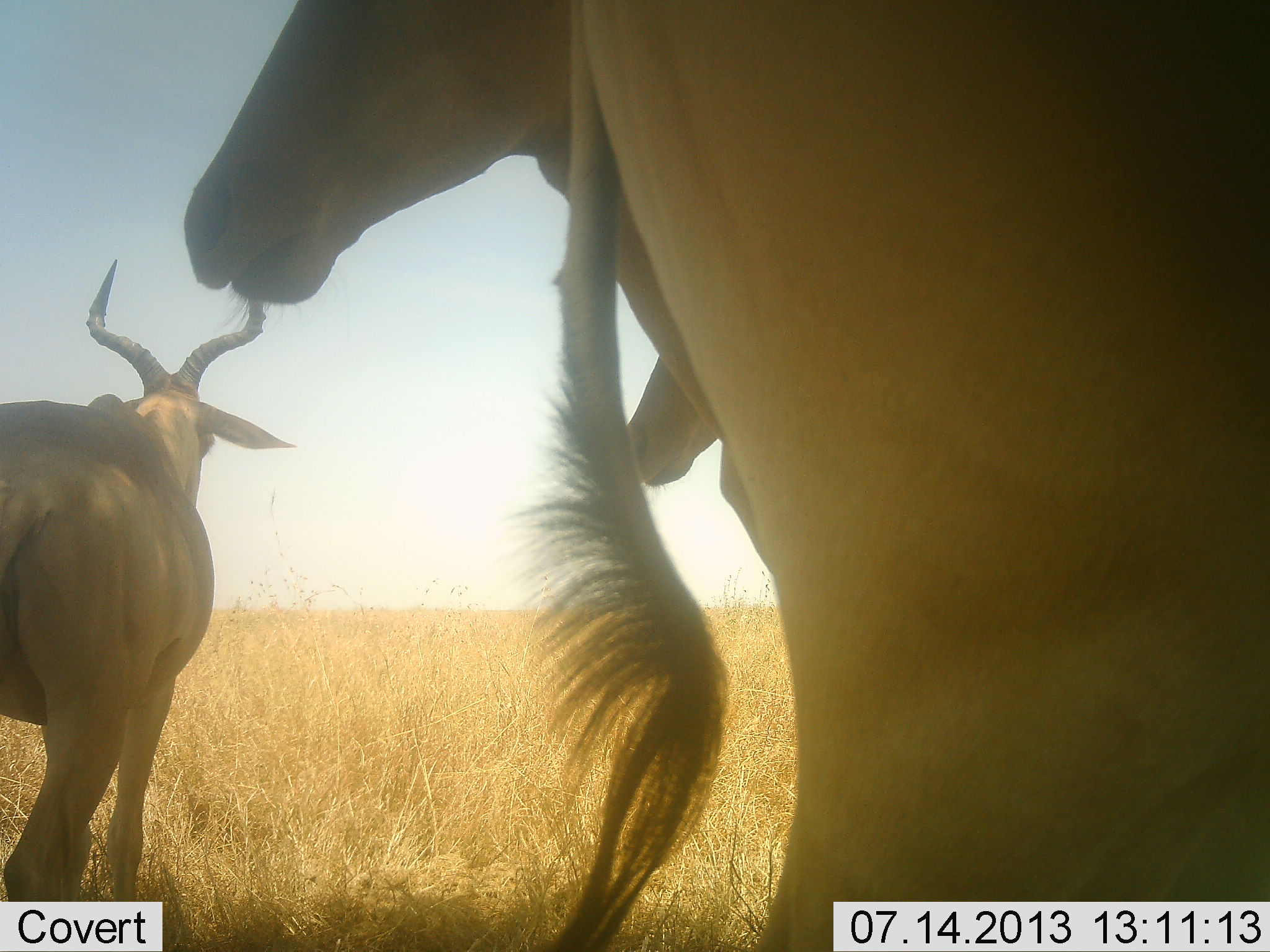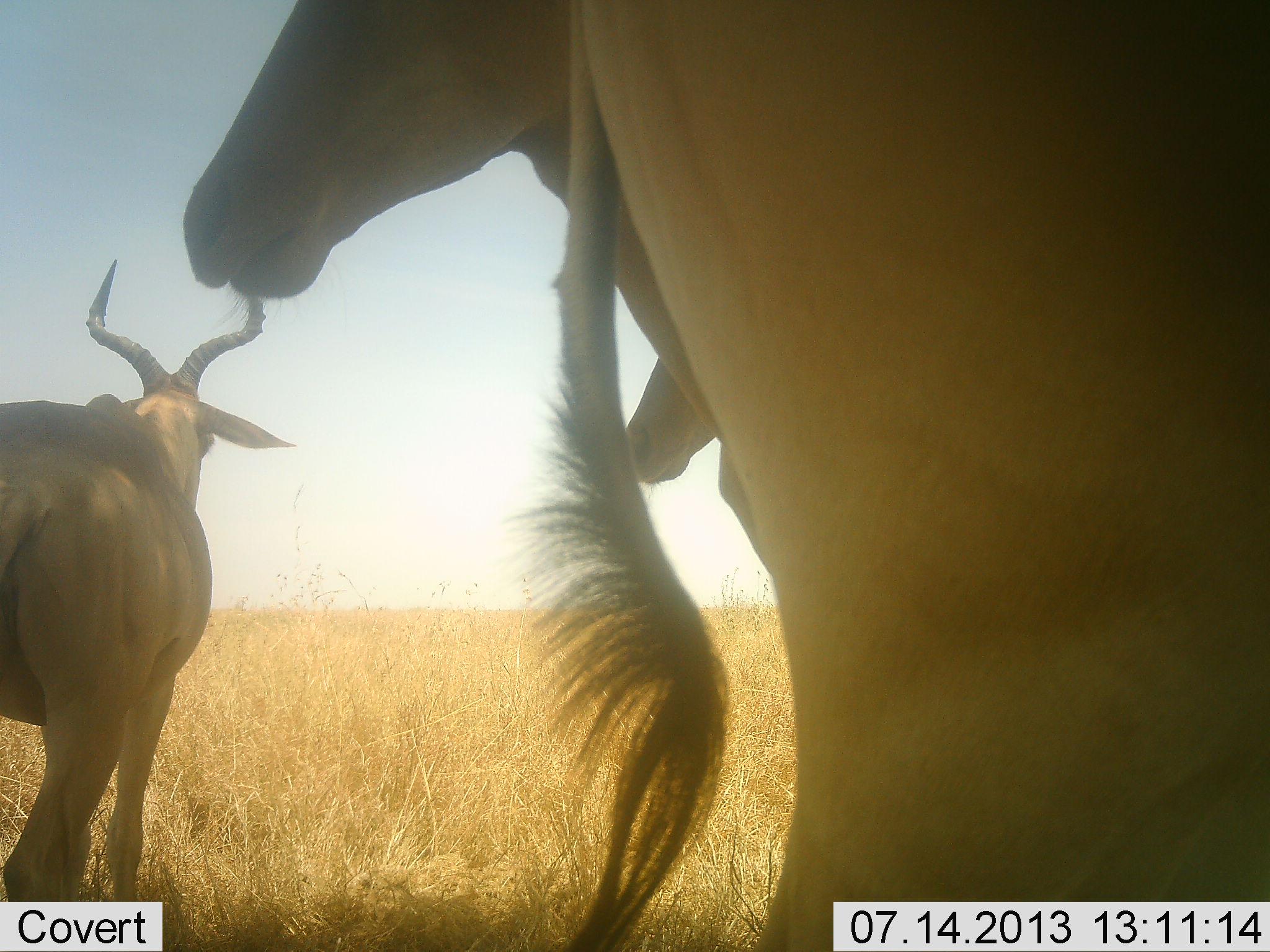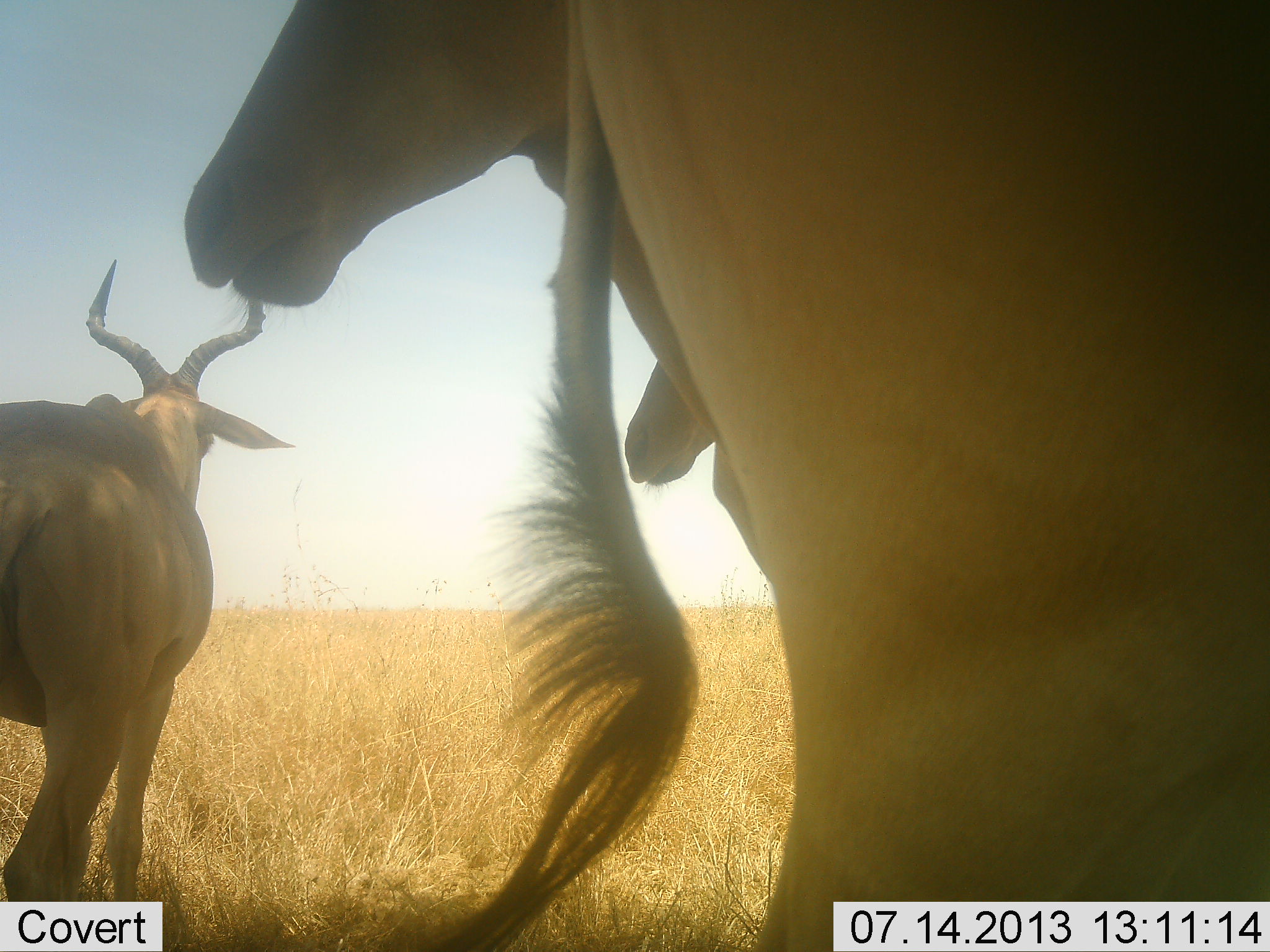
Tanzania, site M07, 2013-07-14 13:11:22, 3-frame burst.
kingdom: Animalia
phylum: Chordata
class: Mammalia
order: Artiodactyla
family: Bovidae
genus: Alcelaphus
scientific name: Alcelaphus buselaphus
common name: hartebeest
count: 4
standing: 94%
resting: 18%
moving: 0%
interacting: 0%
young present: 0%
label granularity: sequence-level